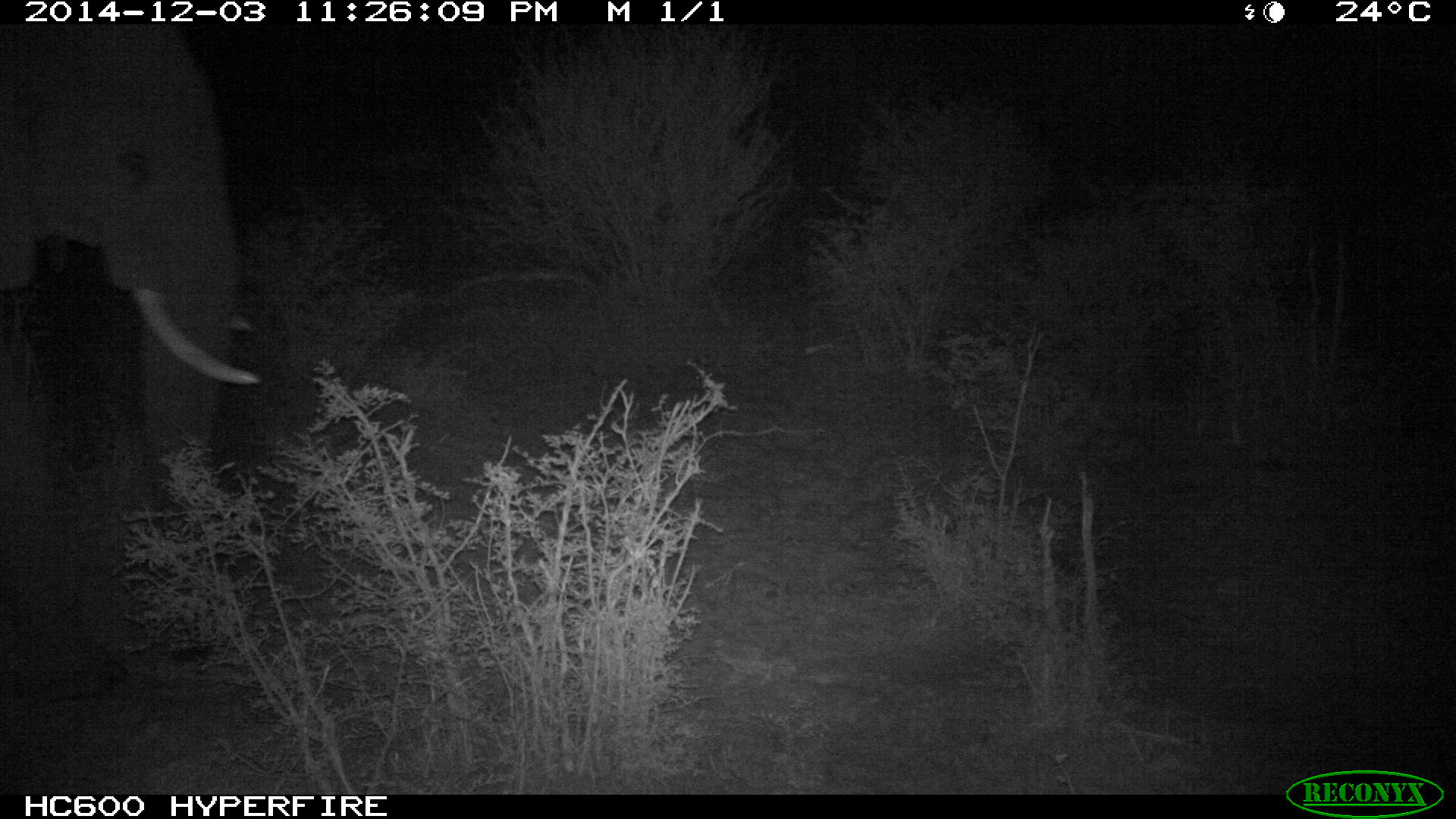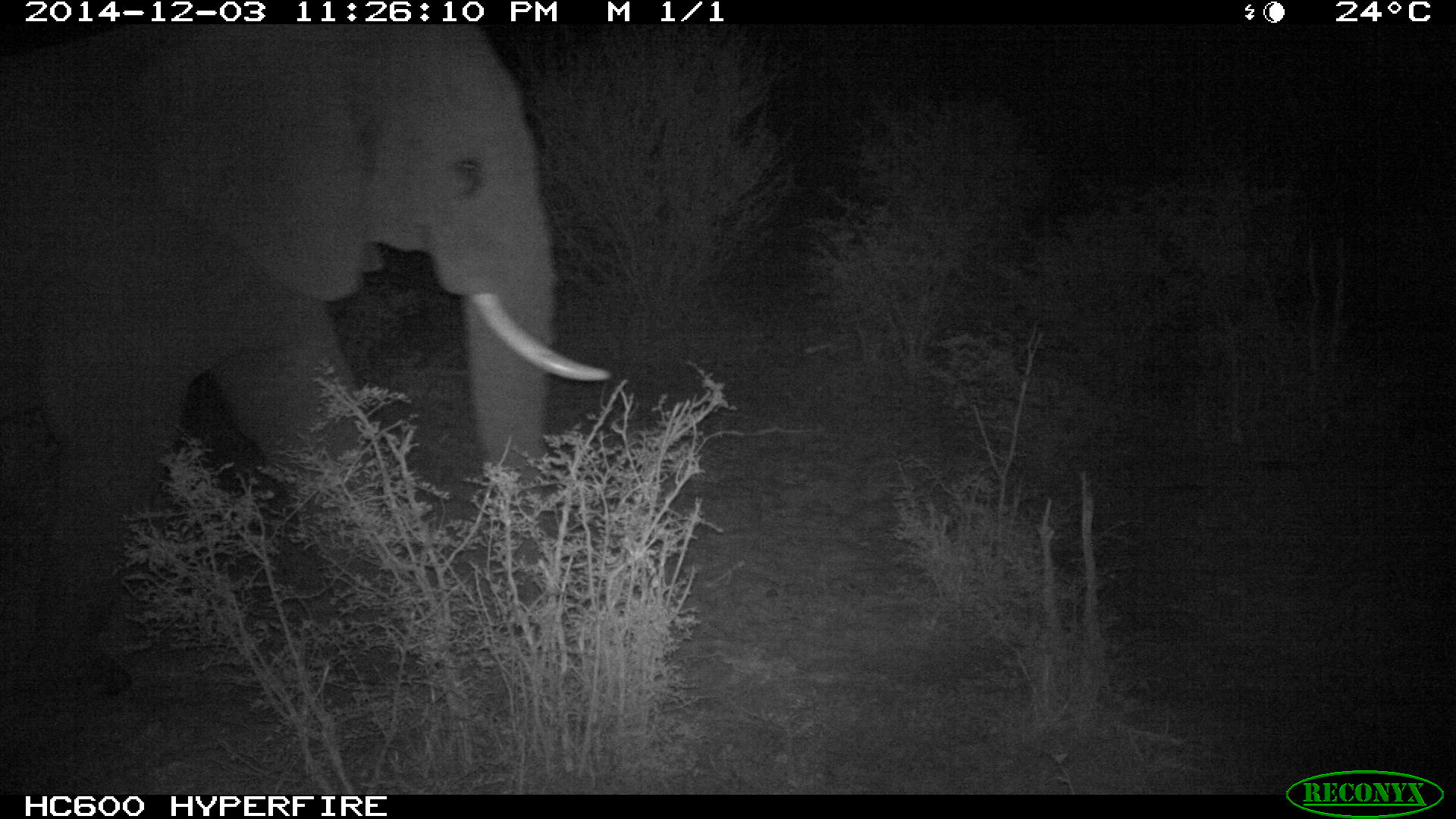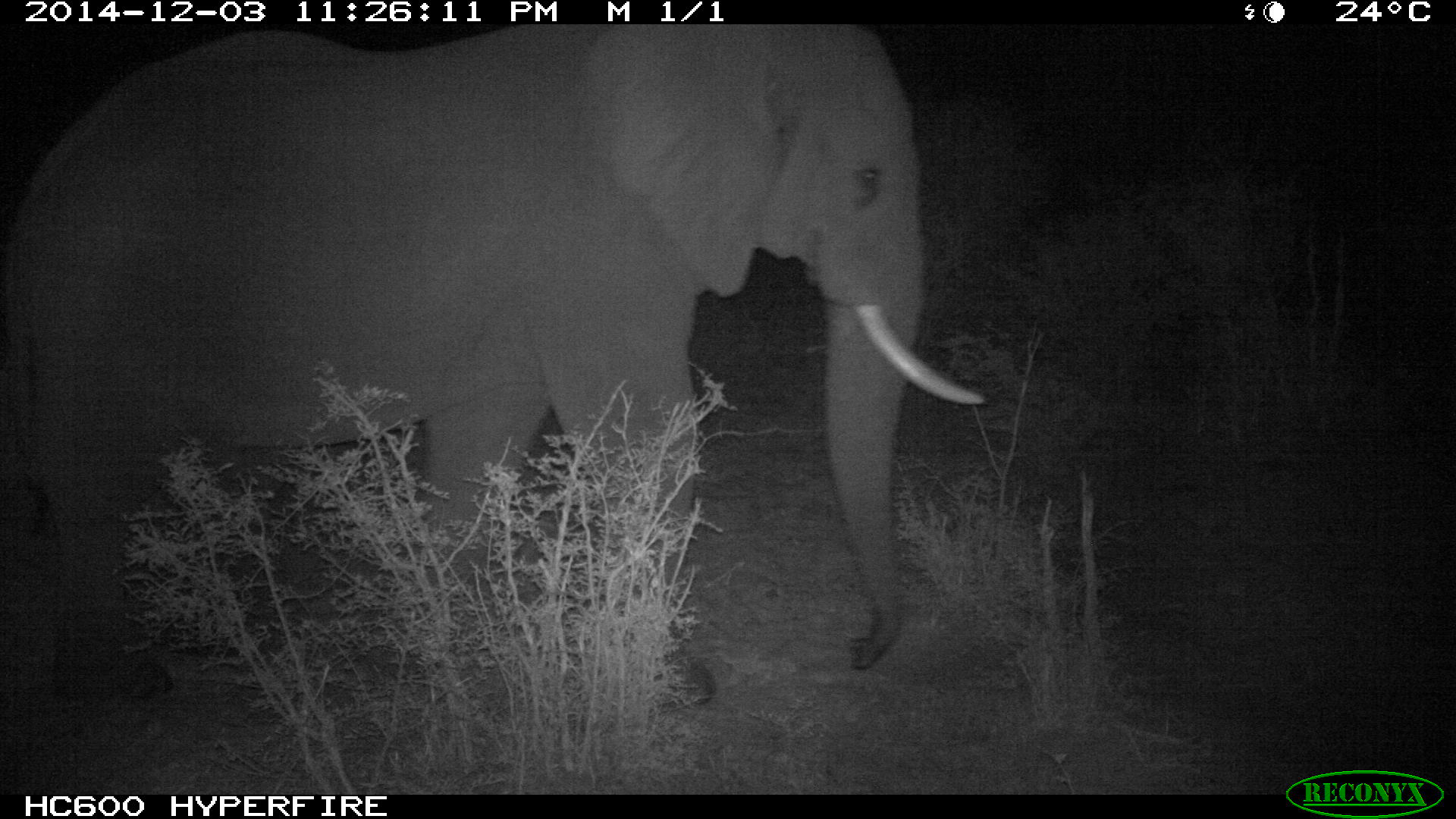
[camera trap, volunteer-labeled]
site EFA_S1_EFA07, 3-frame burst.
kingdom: Animalia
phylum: Chordata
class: Mammalia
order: Proboscidea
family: Elephantidae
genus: Loxodonta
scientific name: Loxodonta africana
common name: african bush elephant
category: elephant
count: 1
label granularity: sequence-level